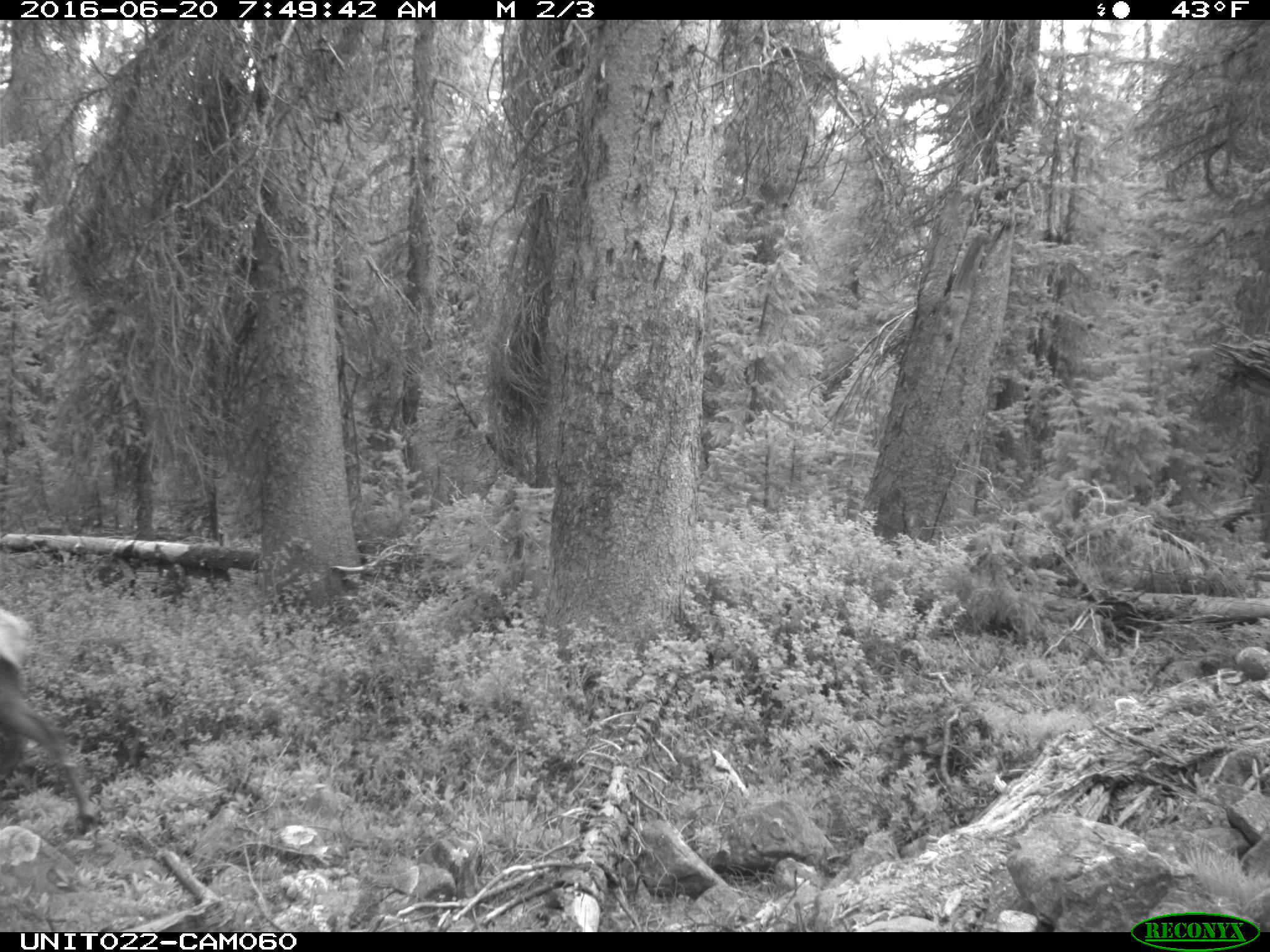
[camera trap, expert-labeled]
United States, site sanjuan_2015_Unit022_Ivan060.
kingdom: Animalia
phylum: Chordata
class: Mammalia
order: Artiodactyla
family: Cervidae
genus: Cervus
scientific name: Cervus elaphus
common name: red deer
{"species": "Cervus elaphus (red deer)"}